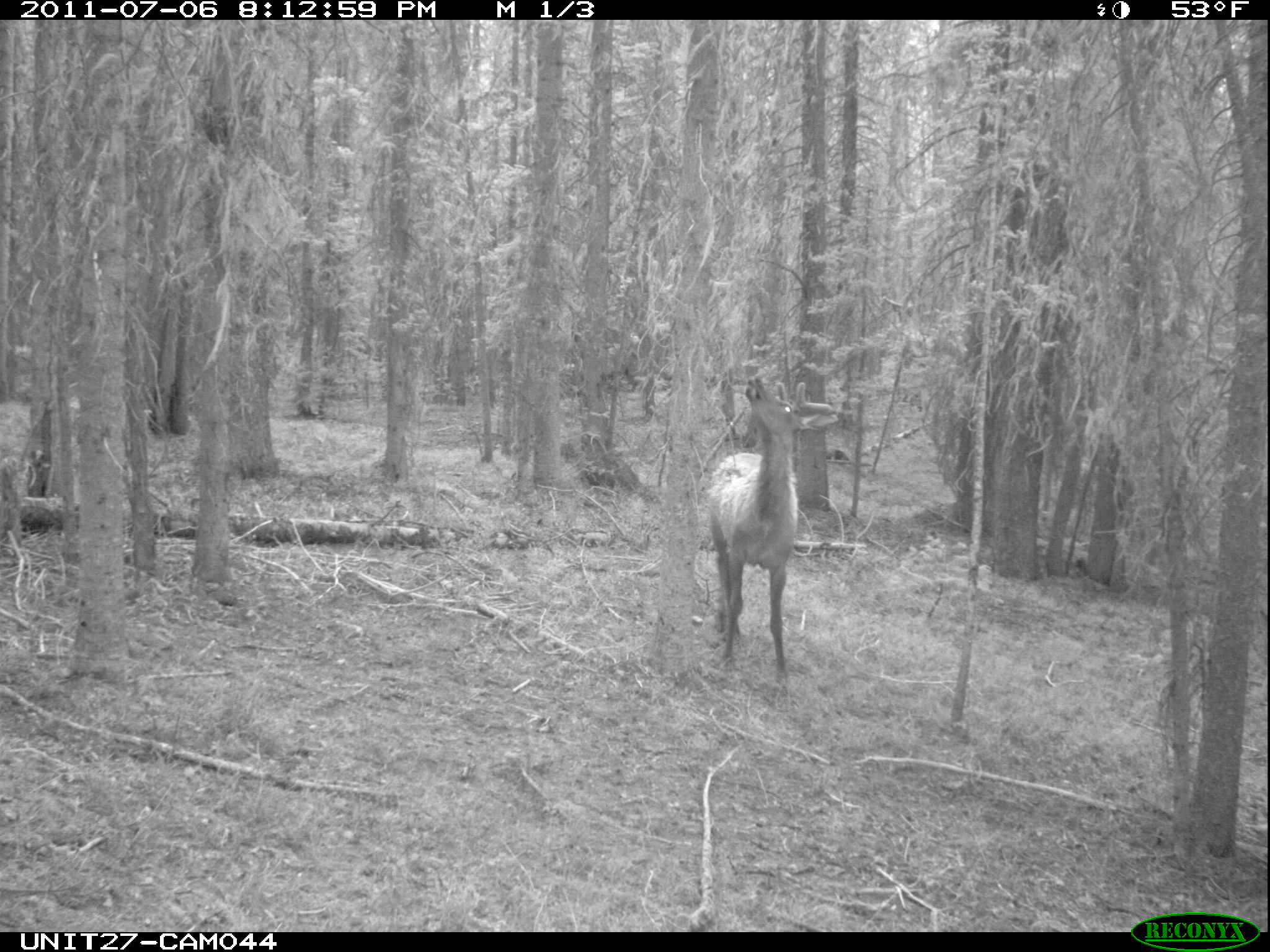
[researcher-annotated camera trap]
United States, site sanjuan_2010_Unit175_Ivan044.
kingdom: Animalia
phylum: Chordata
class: Mammalia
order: Artiodactyla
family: Cervidae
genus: Cervus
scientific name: Cervus elaphus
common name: red deer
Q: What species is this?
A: Cervus elaphus (red deer).